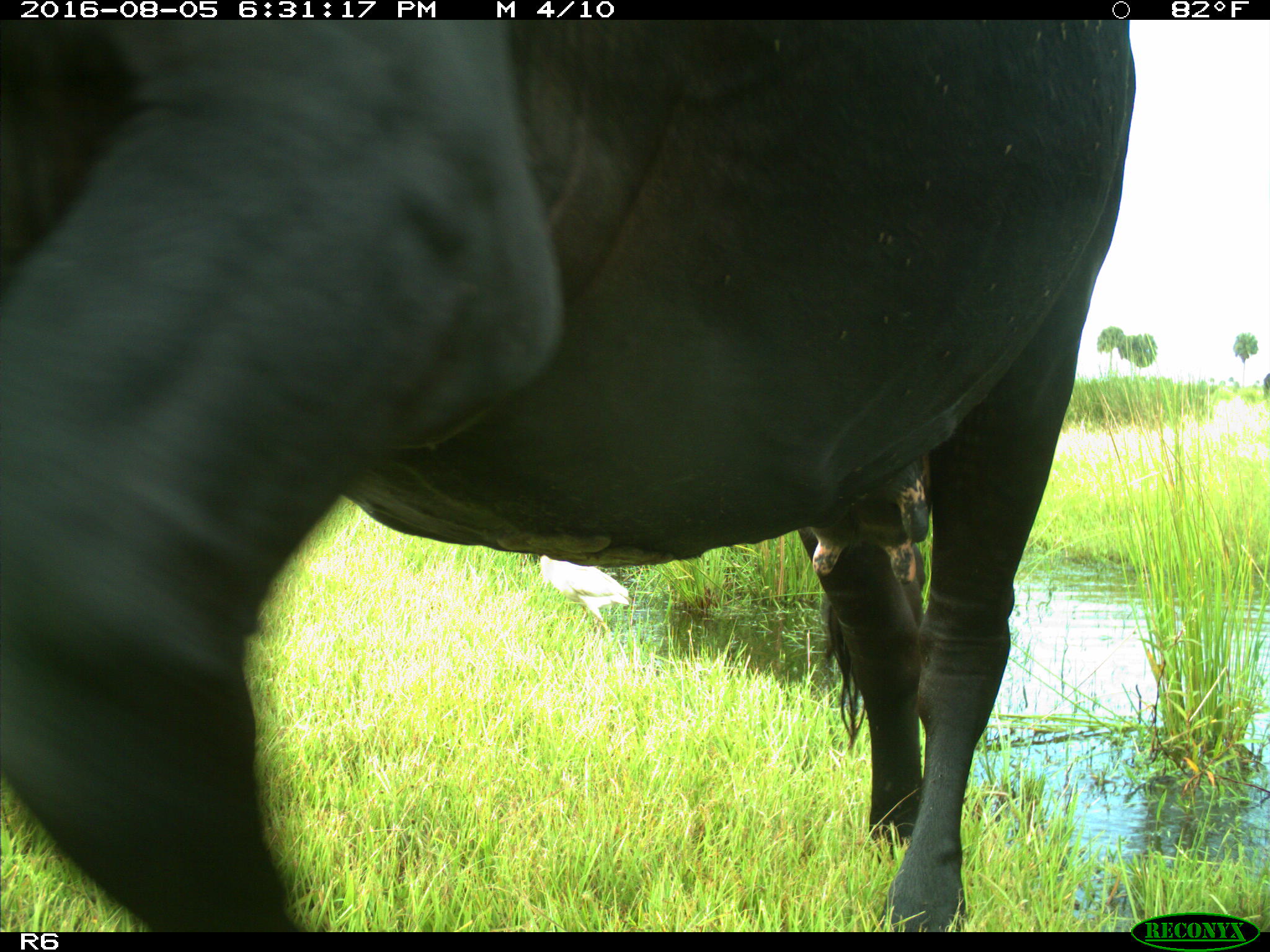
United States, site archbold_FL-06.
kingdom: Animalia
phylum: Chordata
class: Mammalia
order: Artiodactyla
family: Bovidae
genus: Bos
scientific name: Bos taurus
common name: domestic cow